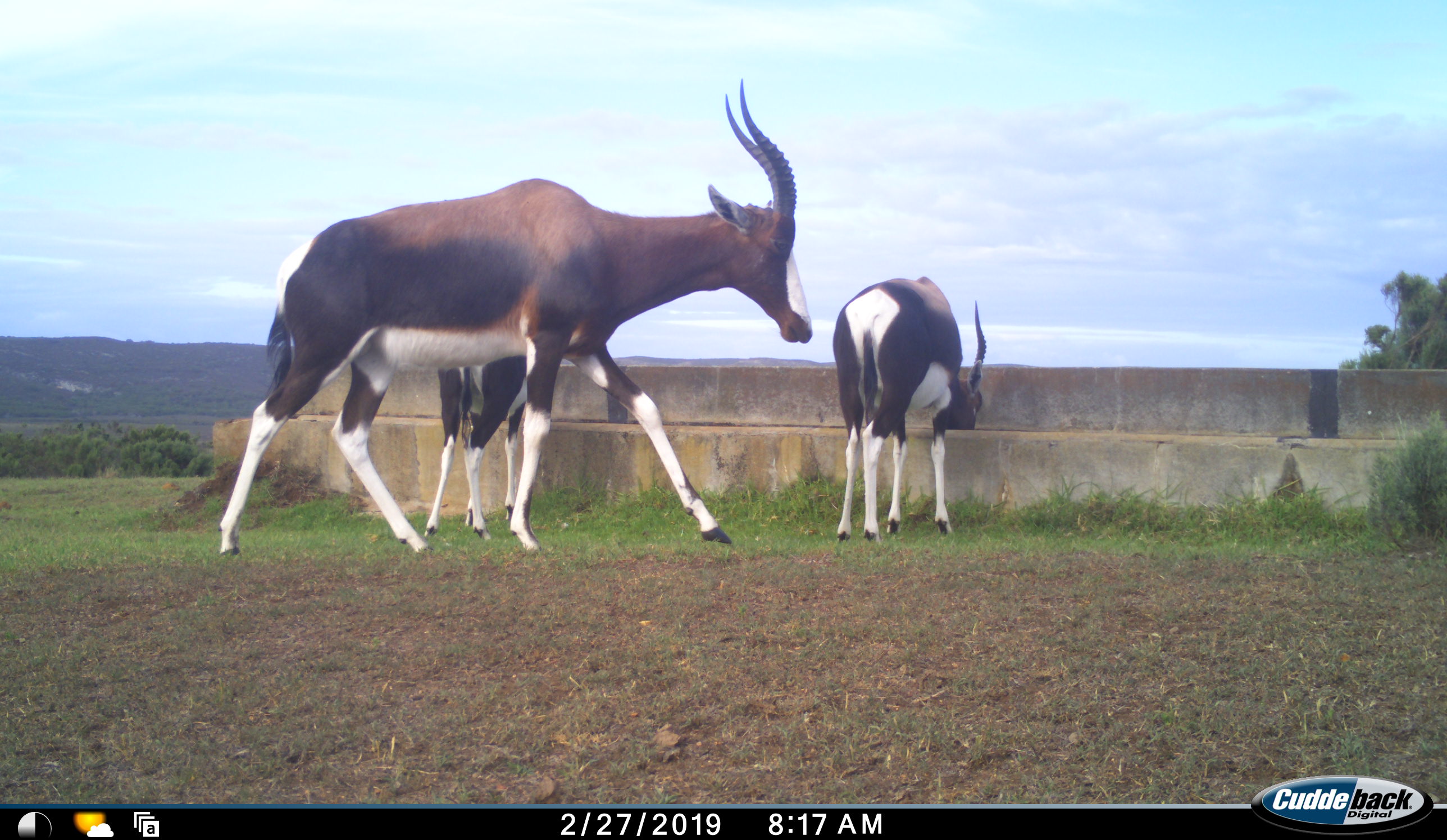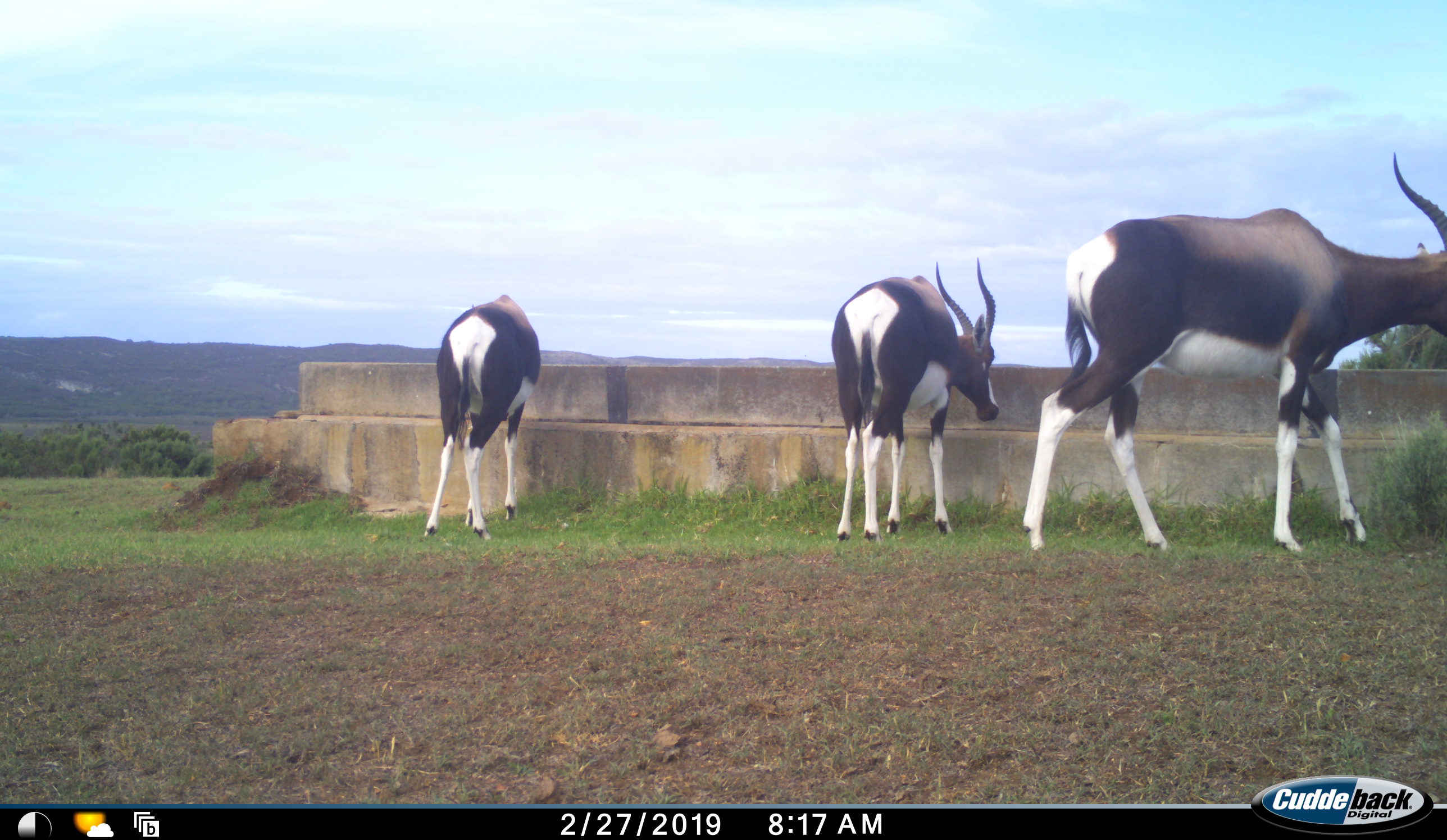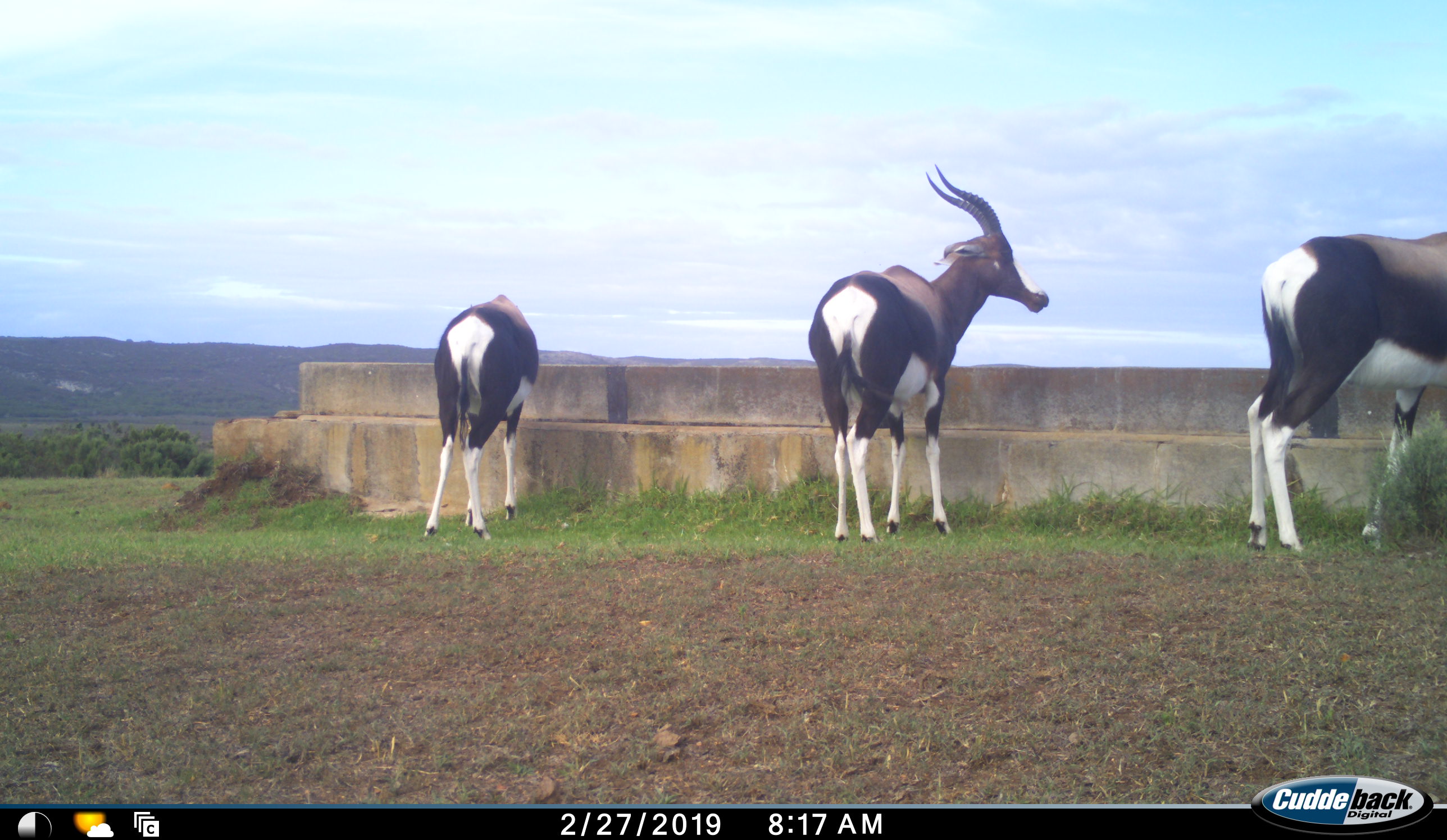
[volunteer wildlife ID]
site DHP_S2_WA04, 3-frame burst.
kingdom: Animalia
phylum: Chordata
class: Mammalia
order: Artiodactyla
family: Bovidae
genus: Damaliscus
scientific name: Damaliscus pygargus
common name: bontebok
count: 3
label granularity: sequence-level